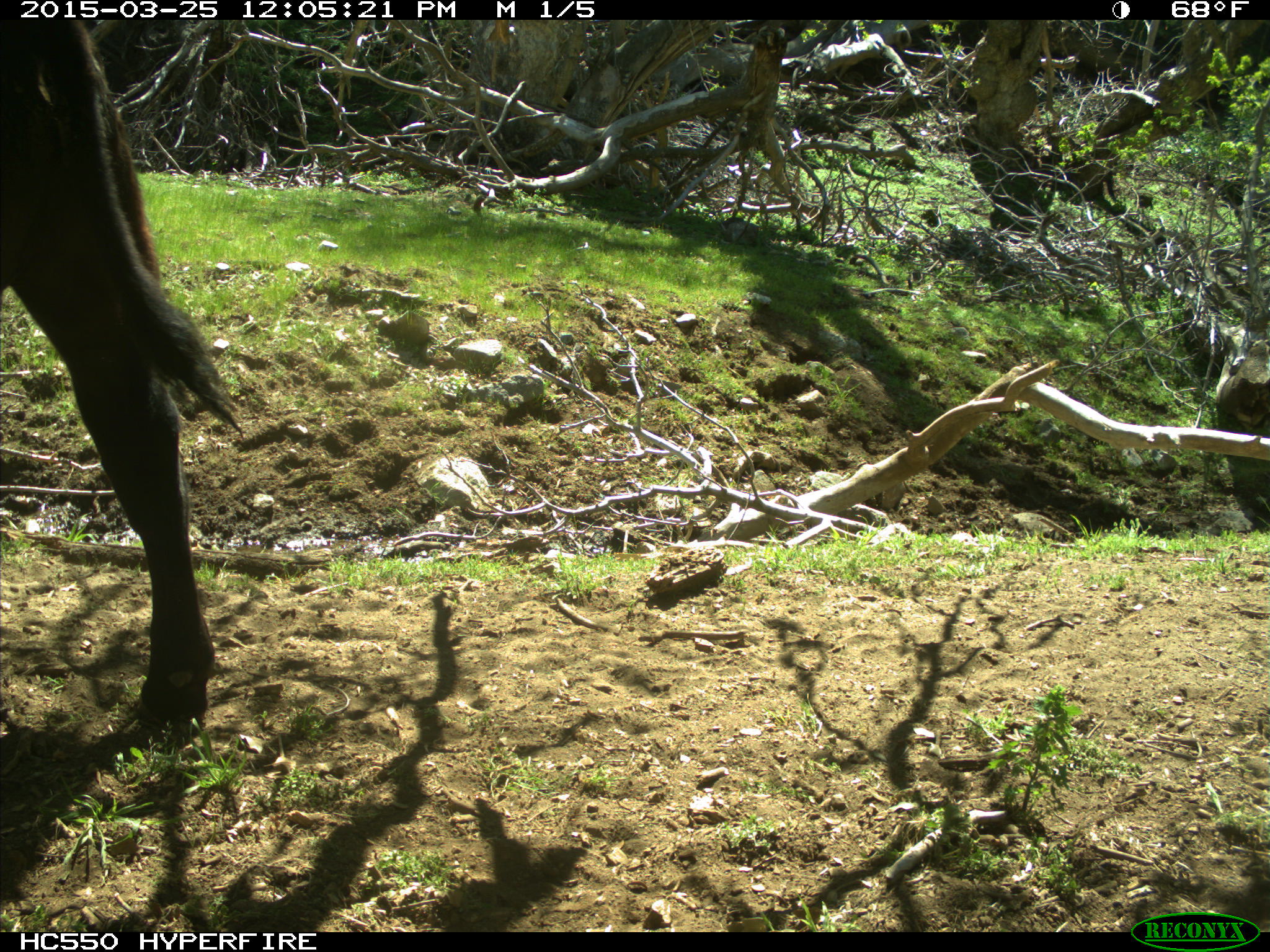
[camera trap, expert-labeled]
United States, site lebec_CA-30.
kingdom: Animalia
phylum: Chordata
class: Mammalia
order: Artiodactyla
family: Bovidae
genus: Bos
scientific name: Bos taurus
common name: domestic cow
Bos taurus (domestic cow).